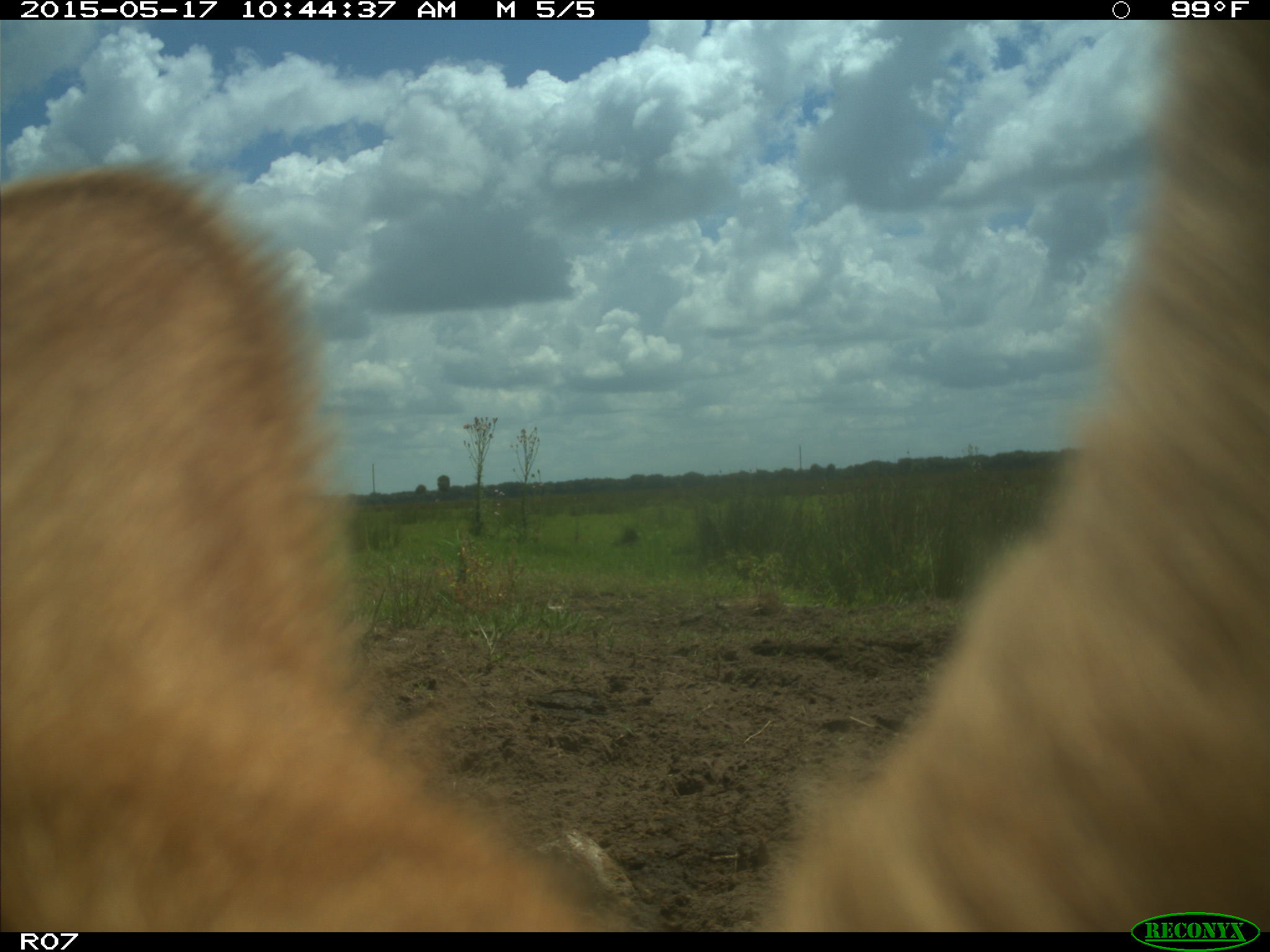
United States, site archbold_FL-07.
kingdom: Animalia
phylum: Chordata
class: Mammalia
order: Artiodactyla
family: Bovidae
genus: Bos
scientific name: Bos taurus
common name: domestic cow